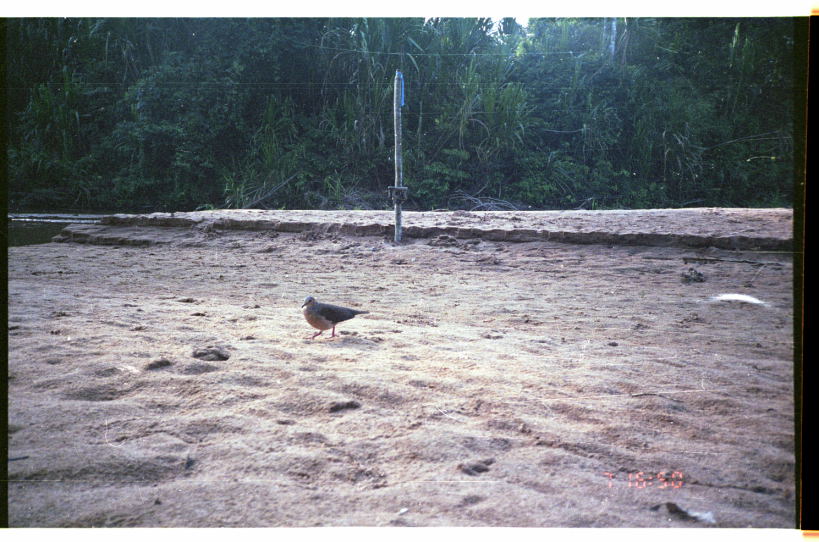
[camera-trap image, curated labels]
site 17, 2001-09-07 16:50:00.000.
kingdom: Animalia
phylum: Chordata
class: Aves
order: Columbiformes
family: Columbidae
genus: Leptotila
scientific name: Leptotila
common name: leptotila doves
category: leptotila sp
Leptotila sp (leptotila doves) (Leptotila).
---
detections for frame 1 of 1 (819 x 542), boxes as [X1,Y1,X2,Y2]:
leptotila sp: [300,296,370,342]